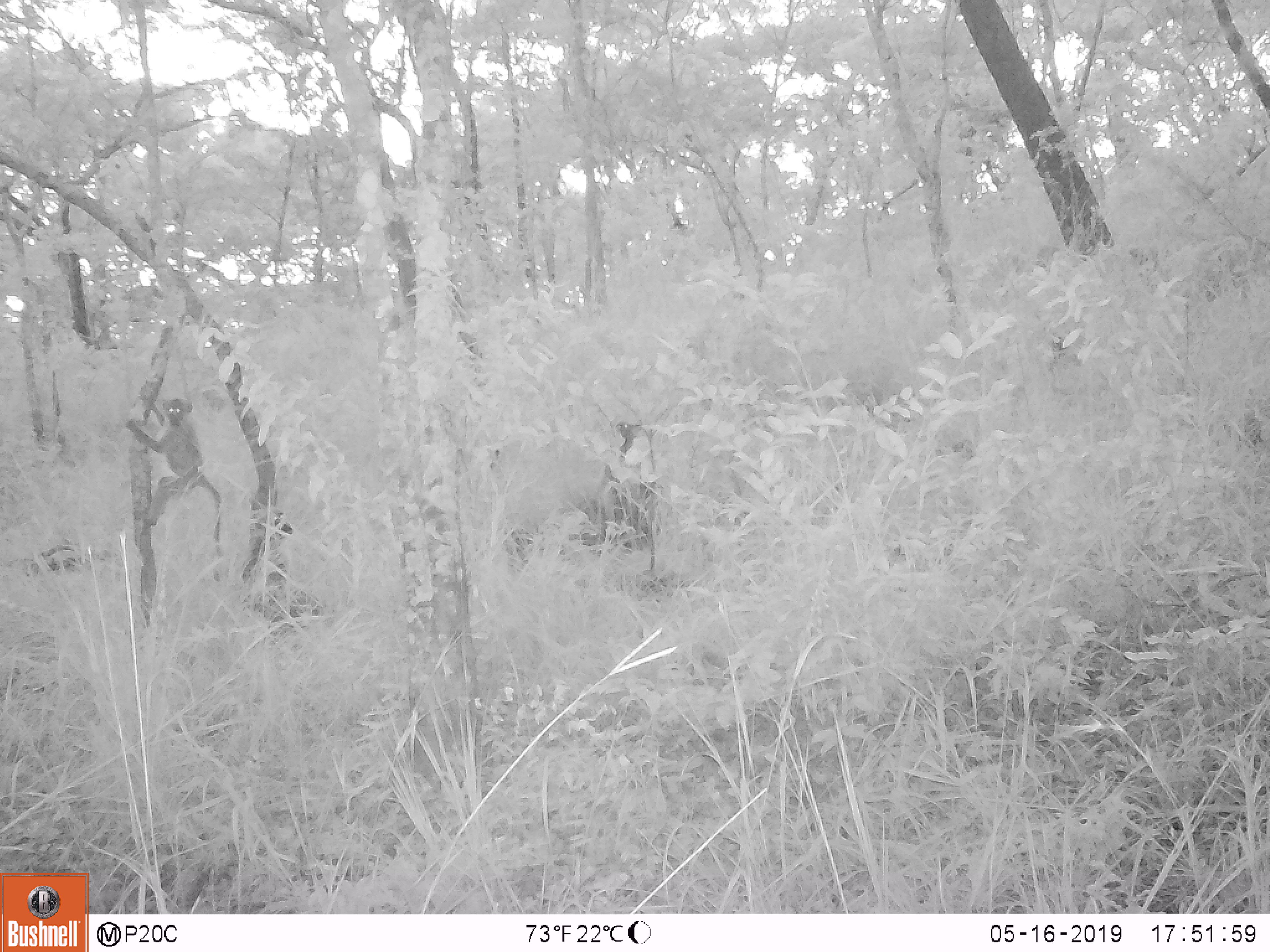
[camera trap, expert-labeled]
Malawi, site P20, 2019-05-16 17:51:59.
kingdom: Animalia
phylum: Chordata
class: Mammalia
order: Primates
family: Cercopithecidae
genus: Papio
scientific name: Papio cynocephalus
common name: yellow baboon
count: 2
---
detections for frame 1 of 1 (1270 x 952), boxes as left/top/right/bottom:
yellow baboon: 115/382/228/566; 584/402/663/561